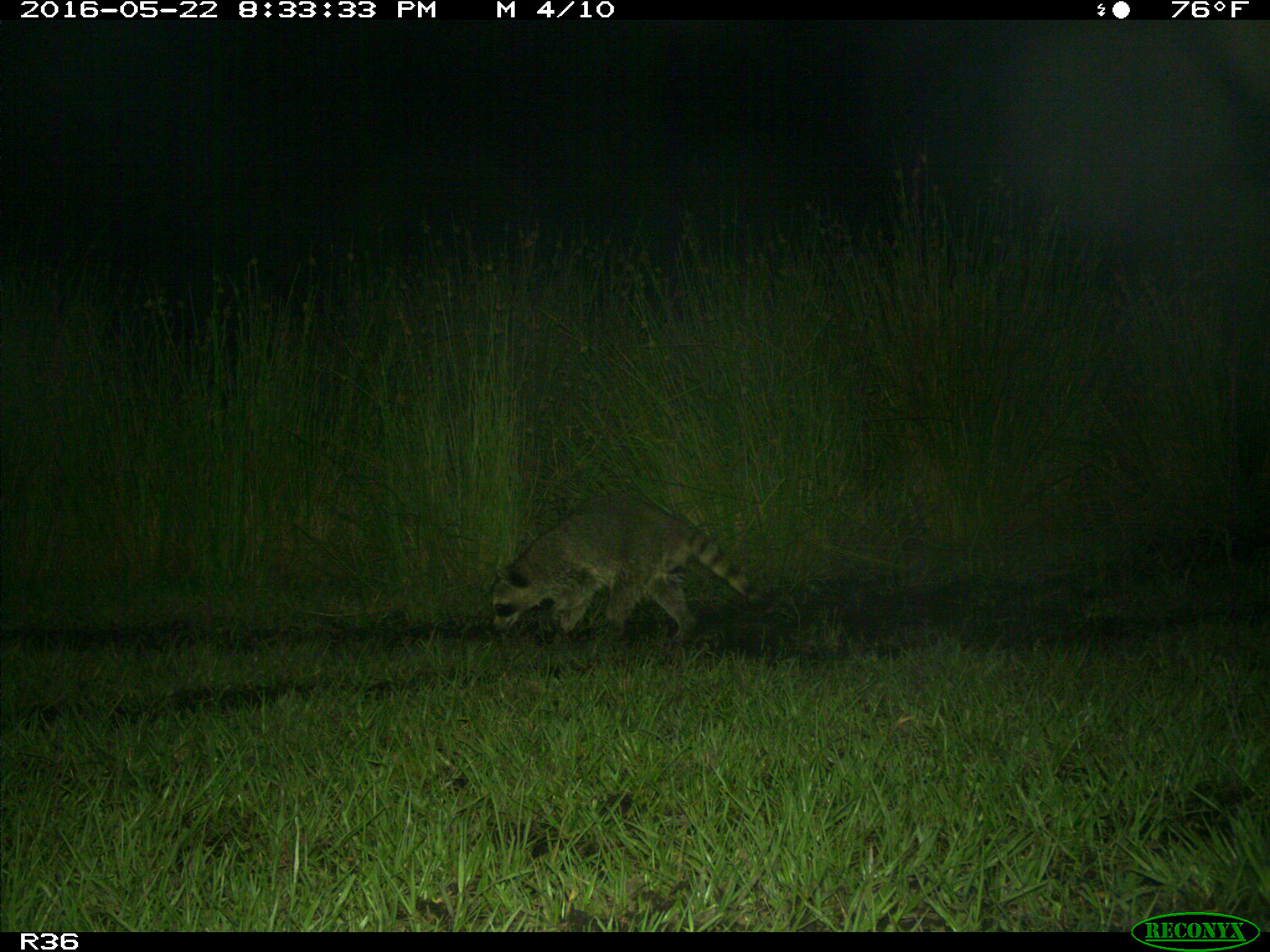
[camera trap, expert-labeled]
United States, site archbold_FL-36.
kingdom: Animalia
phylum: Chordata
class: Mammalia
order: Carnivora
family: Procyonidae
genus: Procyon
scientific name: Procyon lotor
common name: common raccoon